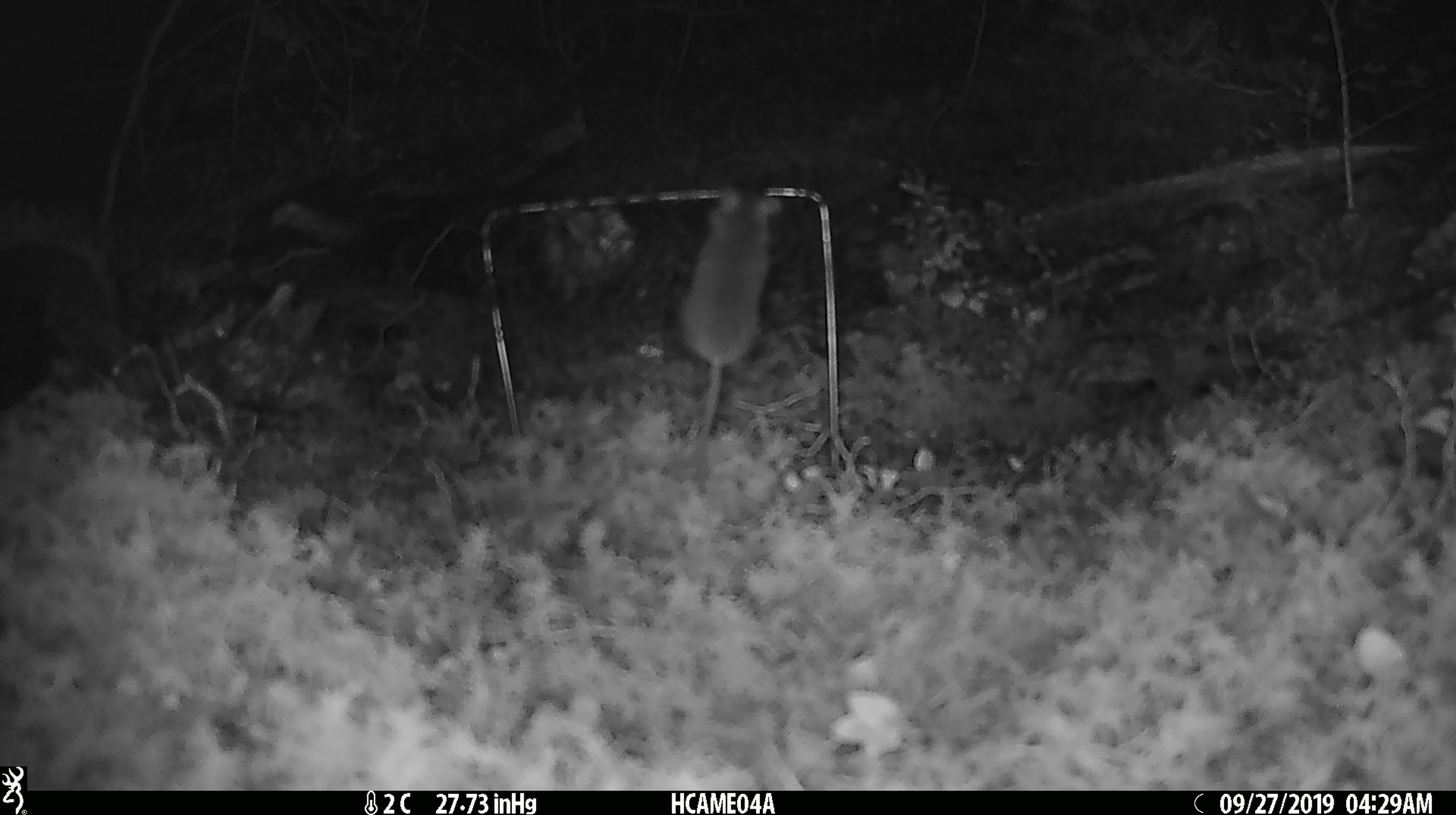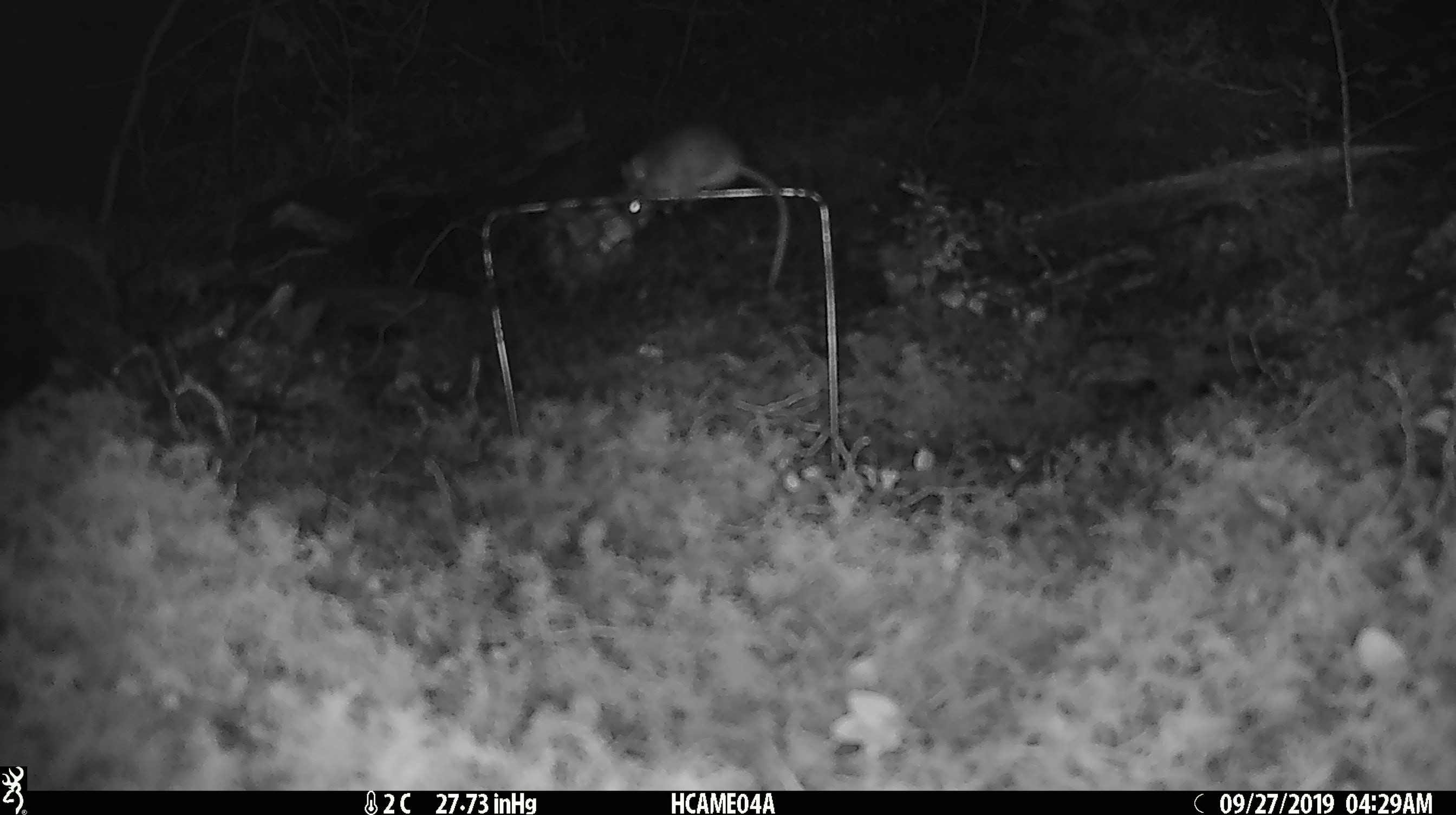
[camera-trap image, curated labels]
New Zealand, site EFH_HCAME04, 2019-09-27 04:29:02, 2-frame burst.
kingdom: Animalia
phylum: Chordata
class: Mammalia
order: Rodentia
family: Muridae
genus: Mus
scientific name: Mus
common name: mouse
Mouse (Mus).